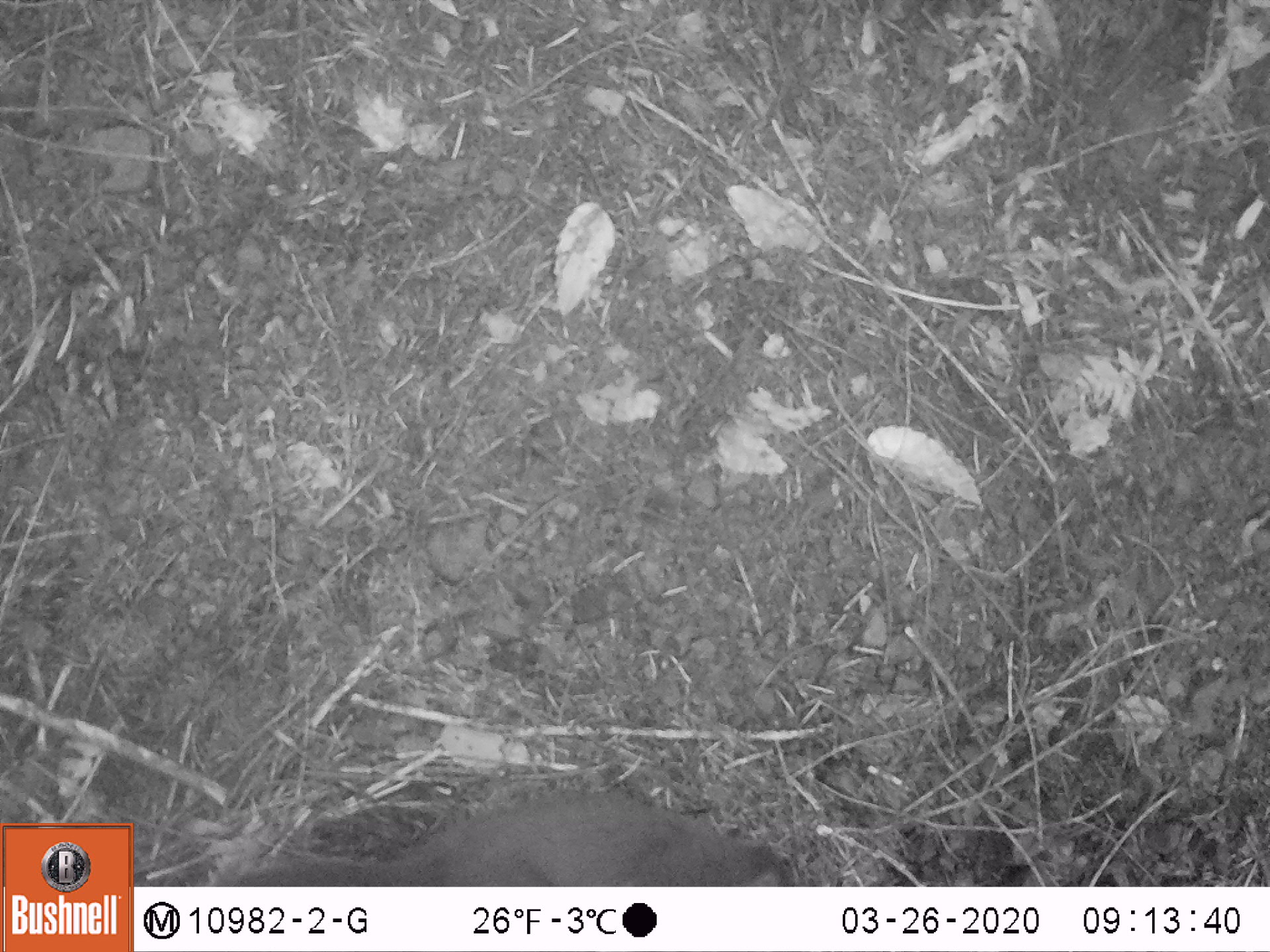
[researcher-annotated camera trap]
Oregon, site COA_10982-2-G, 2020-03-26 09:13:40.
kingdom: Animalia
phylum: Chordata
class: Mammalia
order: Rodentia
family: Sciuridae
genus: Tamiasciurus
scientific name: Tamiasciurus douglasii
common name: douglas squirrel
Douglas squirrel (Tamiasciurus douglasii).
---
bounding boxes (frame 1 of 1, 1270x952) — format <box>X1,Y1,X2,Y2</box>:
douglas squirrel: <box>264,782,808,879</box>